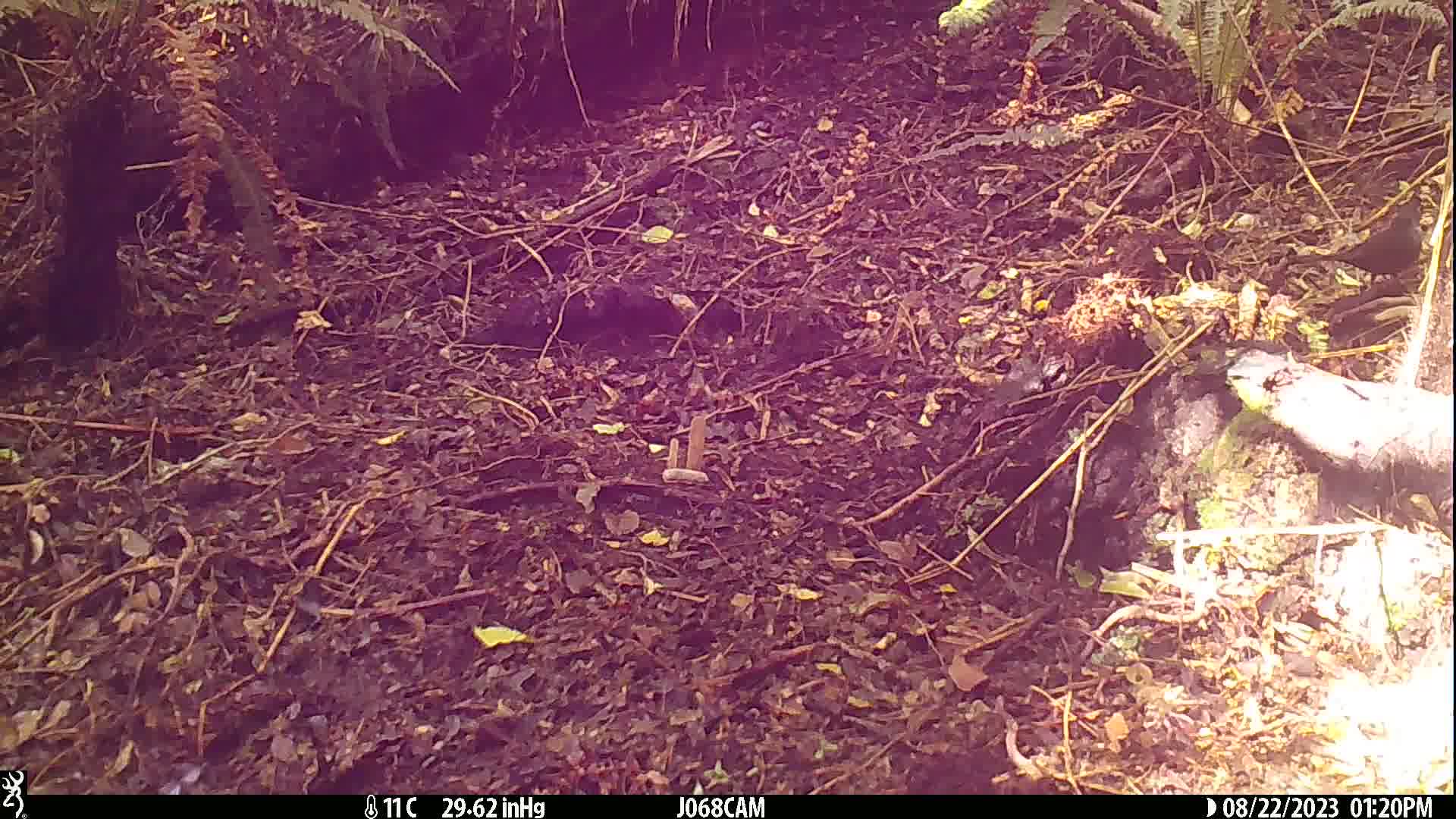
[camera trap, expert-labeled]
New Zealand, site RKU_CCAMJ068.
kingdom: Animalia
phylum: Chordata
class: Aves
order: Passeriformes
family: Turdidae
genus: Turdus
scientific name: Turdus merula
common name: eurasian blackbird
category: blackbird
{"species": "blackbird (eurasian blackbird) (Turdus merula)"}